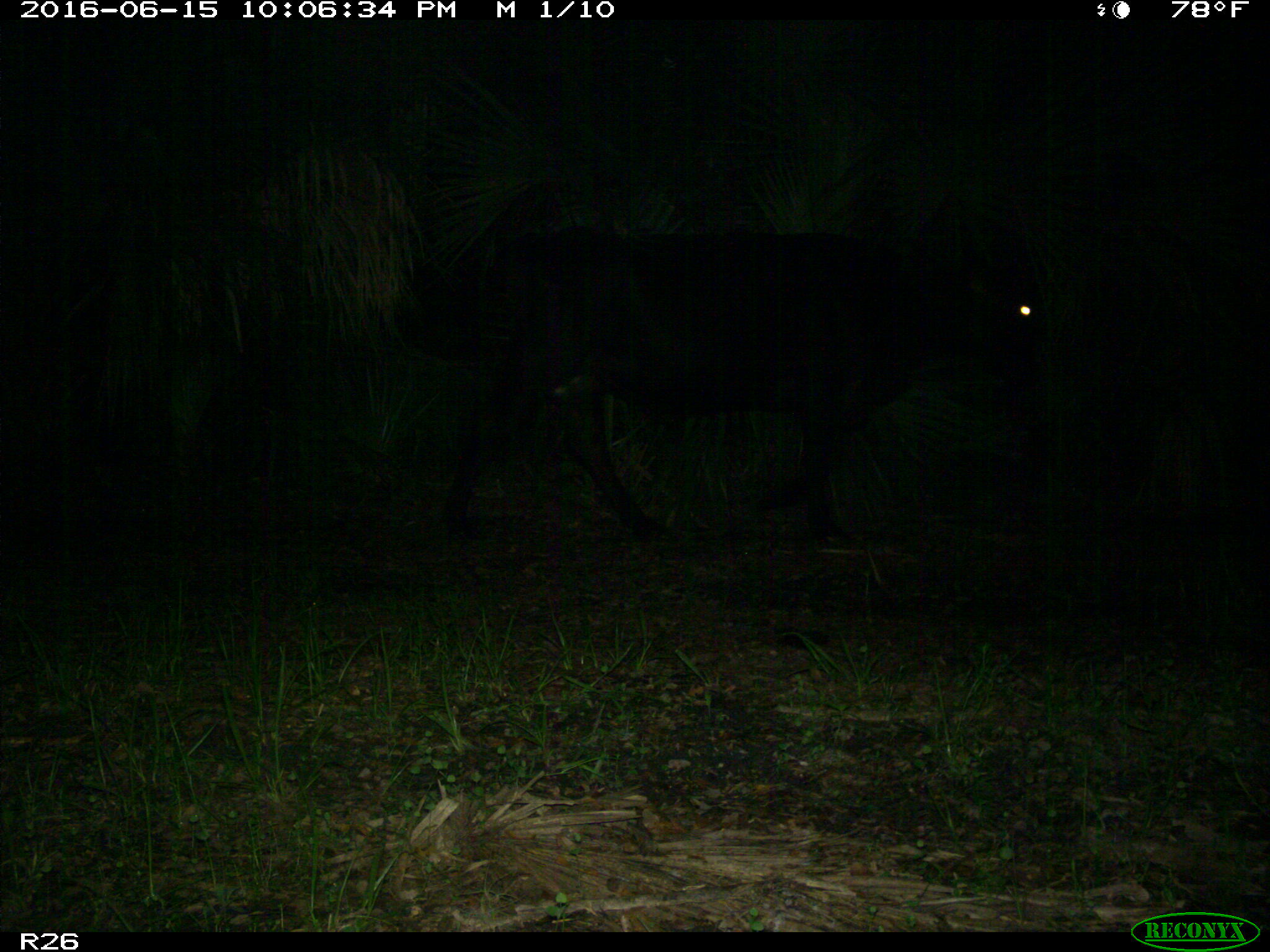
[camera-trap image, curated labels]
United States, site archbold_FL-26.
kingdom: Animalia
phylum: Chordata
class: Mammalia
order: Artiodactyla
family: Bovidae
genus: Bos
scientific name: Bos taurus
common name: domestic cow